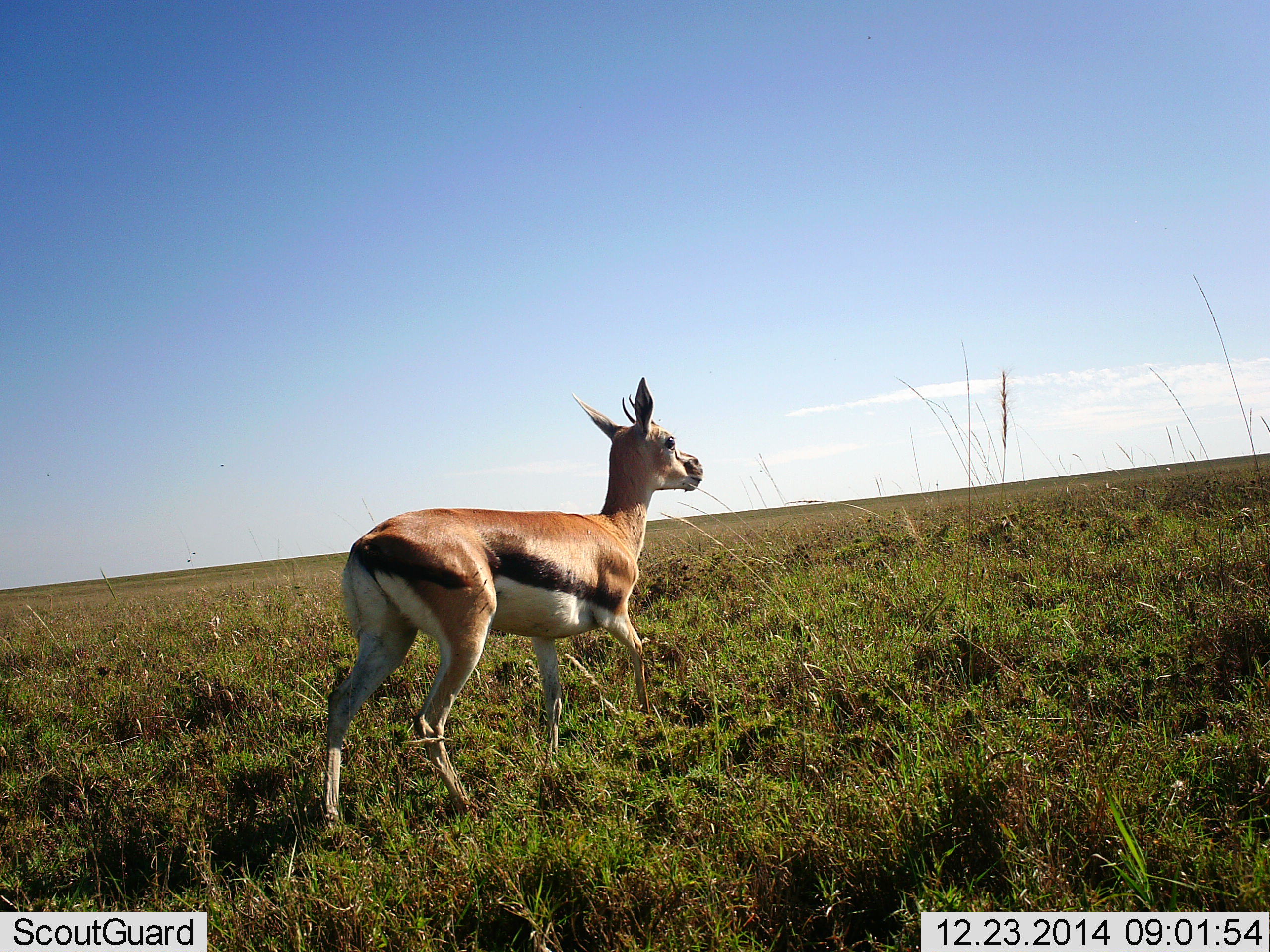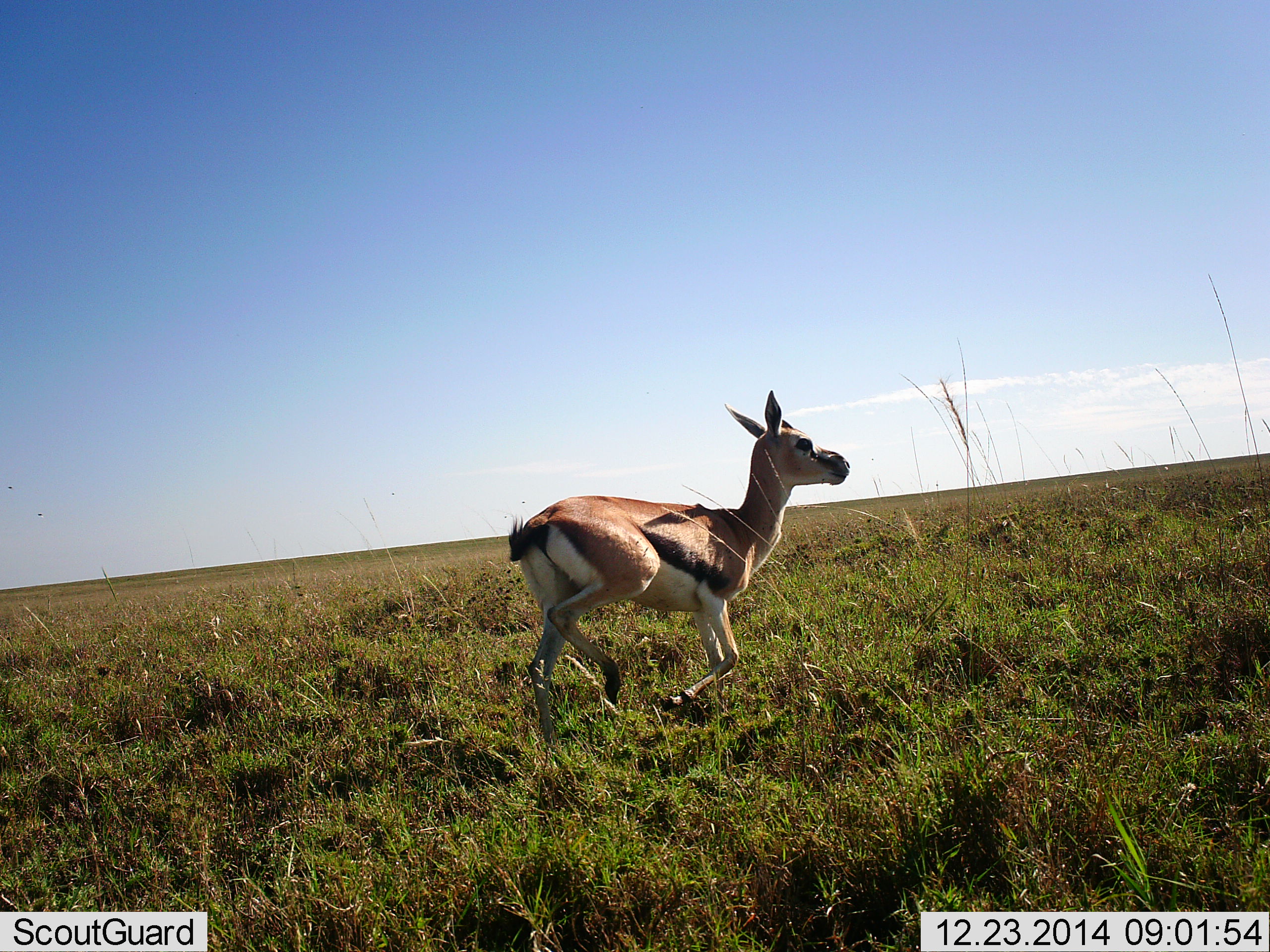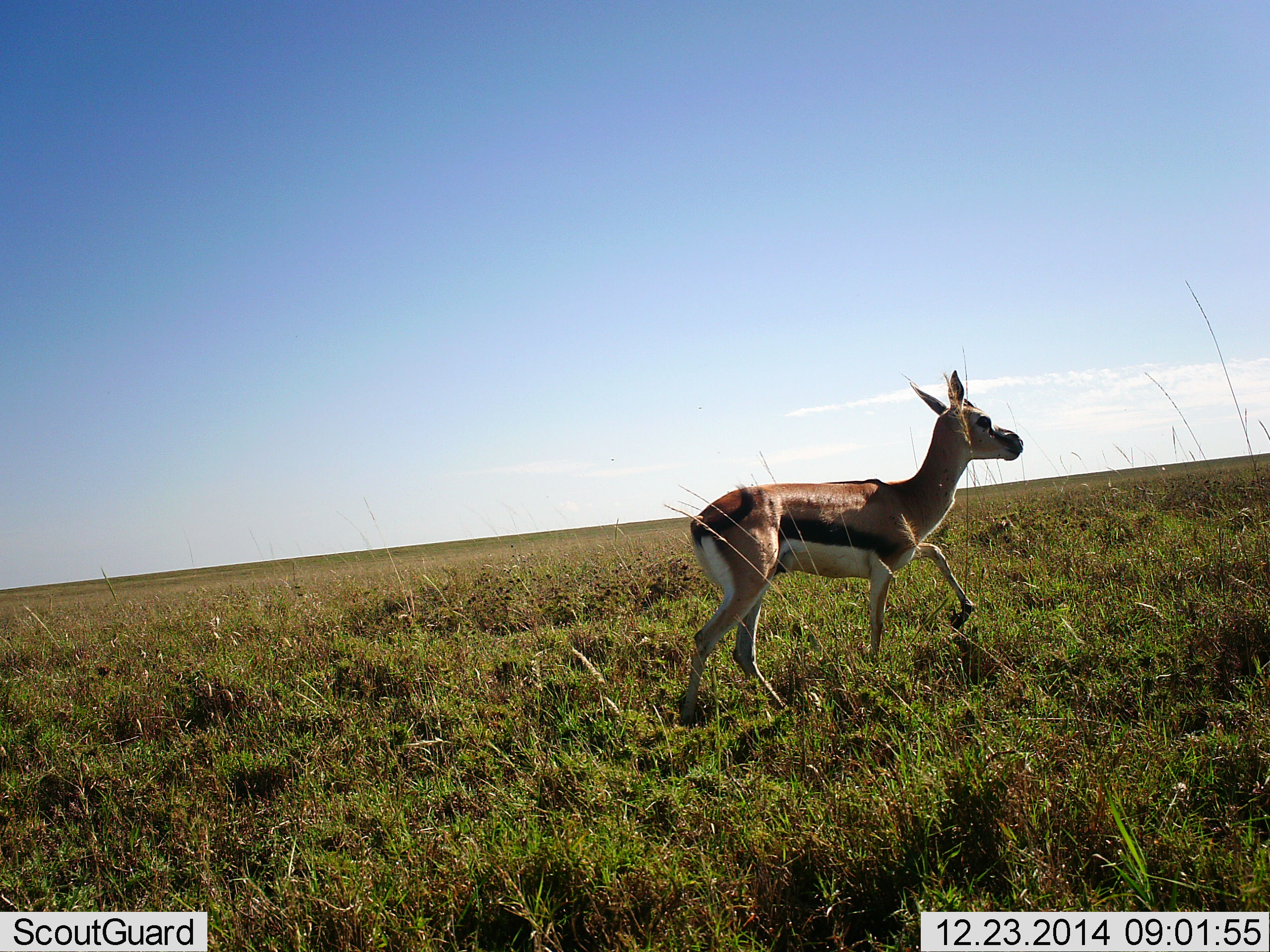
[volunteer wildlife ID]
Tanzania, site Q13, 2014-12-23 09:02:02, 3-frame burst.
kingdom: Animalia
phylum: Chordata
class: Mammalia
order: Artiodactyla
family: Bovidae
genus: Eudorcas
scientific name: Eudorcas thomsonii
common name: thomson's gazelle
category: gazellethomsons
Gazellethomsons (thomson's gazelle) (Eudorcas thomsonii), count 1. Behavior (volunteer vote fractions): standing 0%, resting 0%, moving 100%, interacting 0%. Young present (vote fraction): 0%. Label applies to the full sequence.